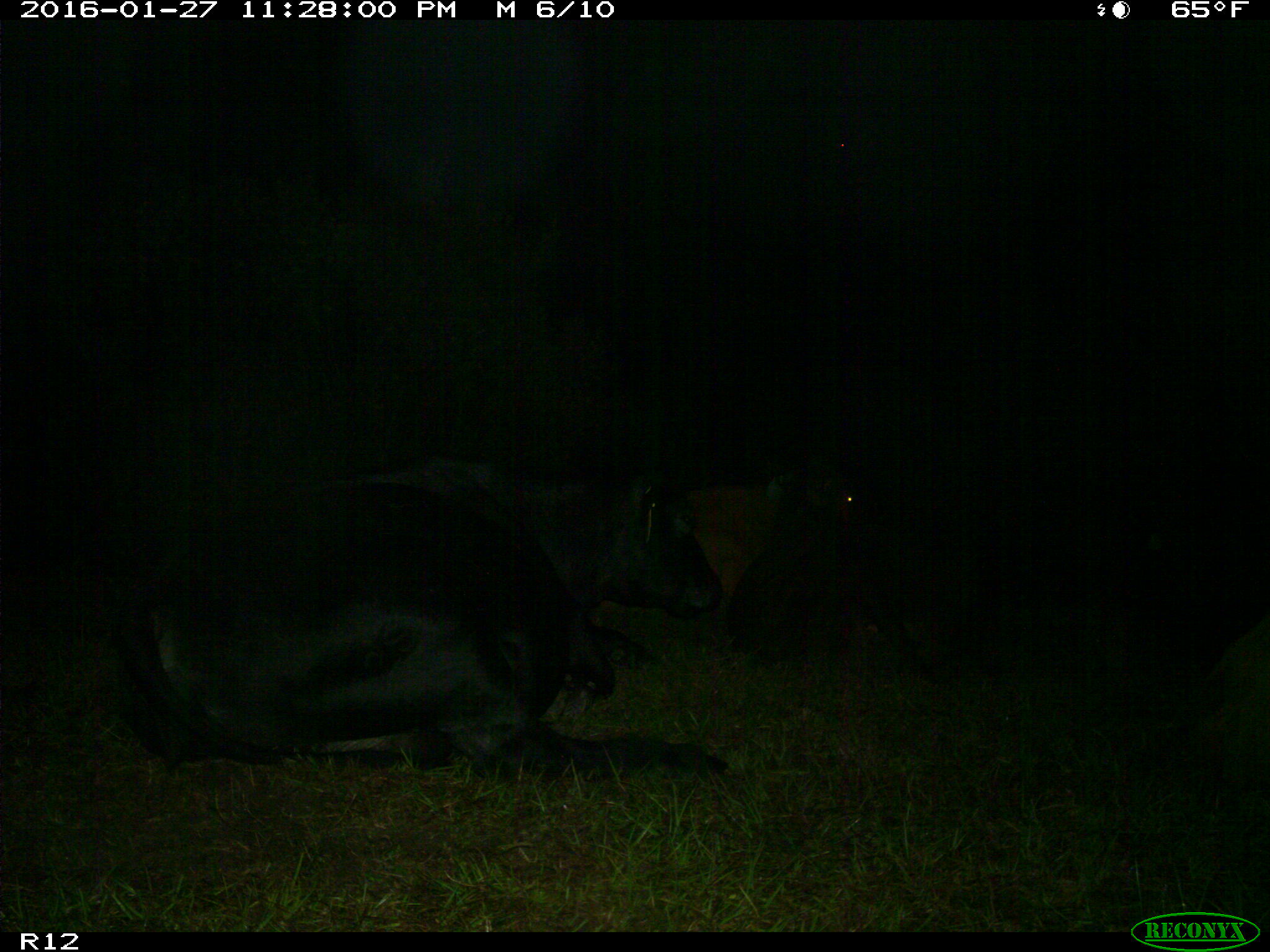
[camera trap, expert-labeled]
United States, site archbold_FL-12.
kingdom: Animalia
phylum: Chordata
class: Mammalia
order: Artiodactyla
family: Bovidae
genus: Bos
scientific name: Bos taurus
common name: domestic cow